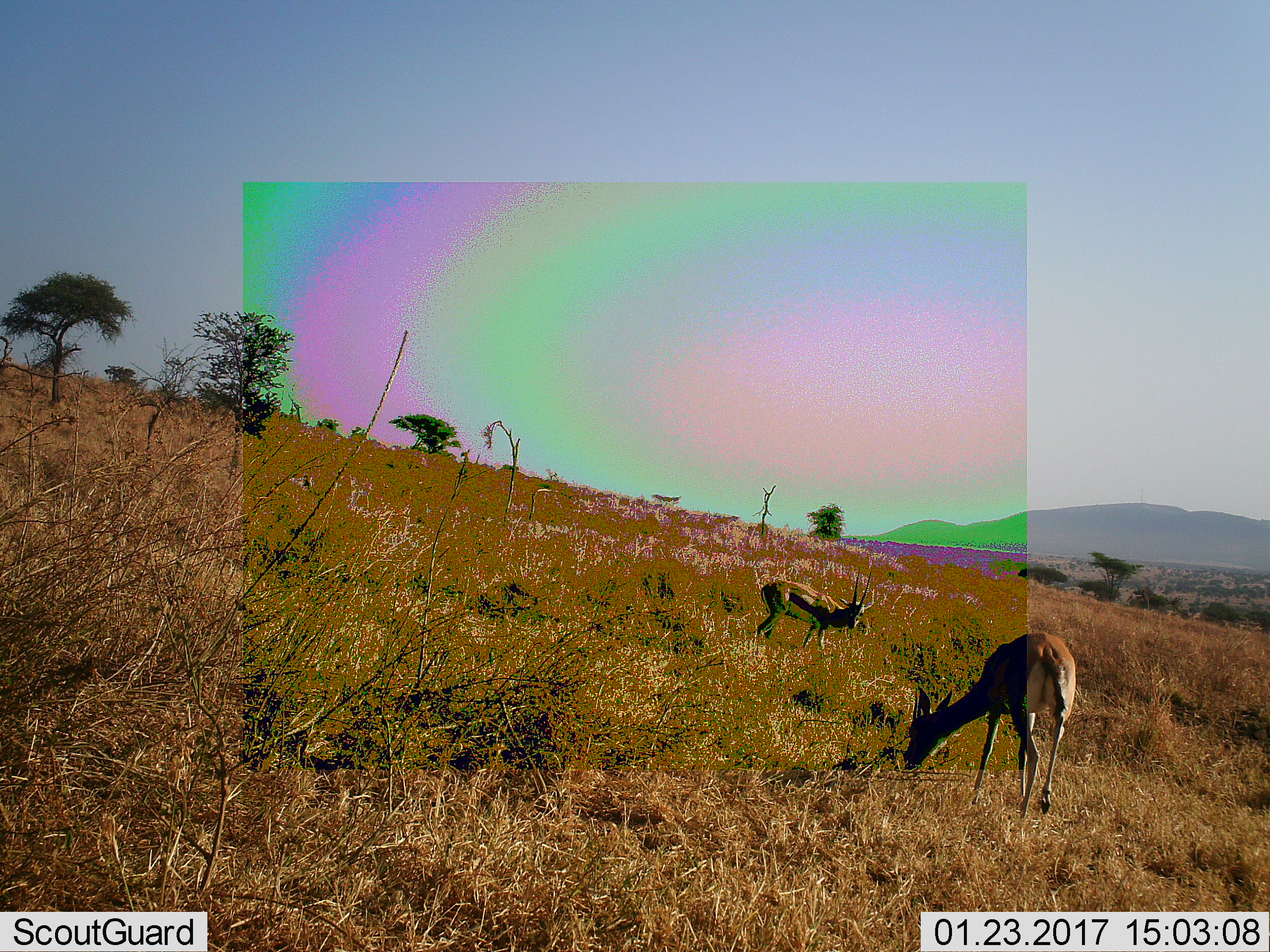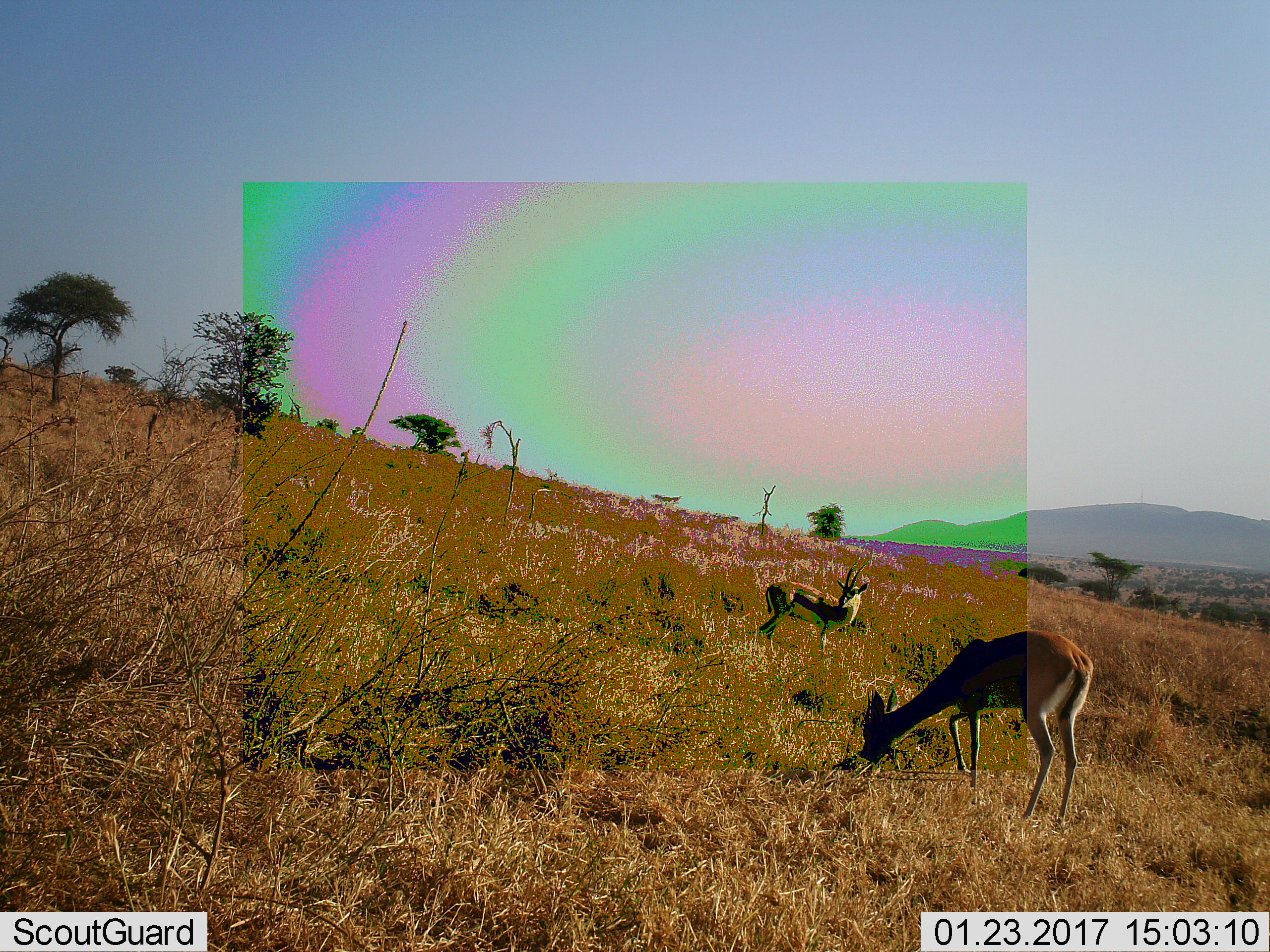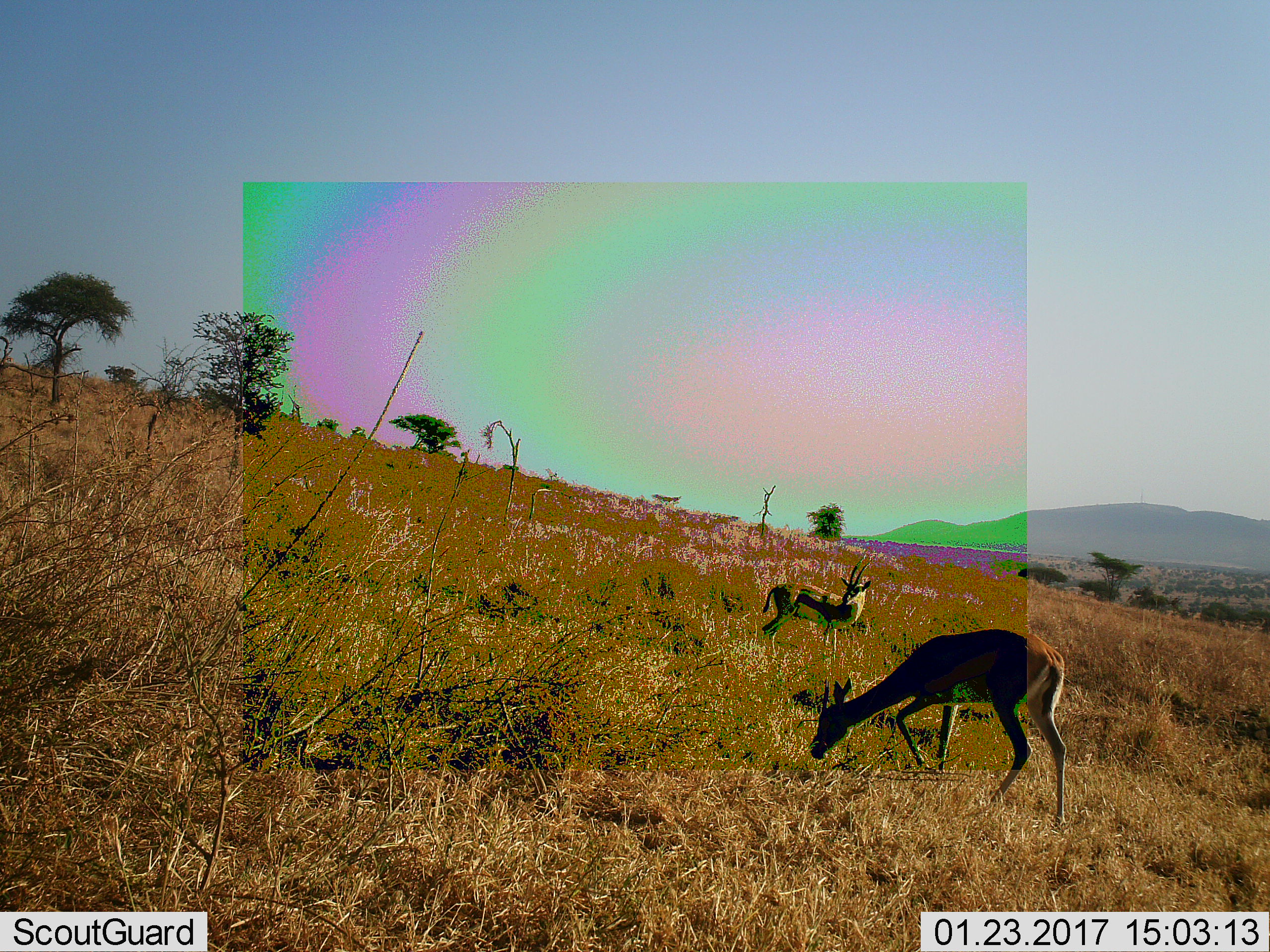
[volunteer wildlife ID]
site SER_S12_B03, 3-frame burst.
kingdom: Animalia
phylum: Chordata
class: Mammalia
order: Artiodactyla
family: Bovidae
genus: Eudorcas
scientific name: Eudorcas thomsonii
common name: thomson's gazelle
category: gazellethomsons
Gazellethomsons (thomson's gazelle) (Eudorcas thomsonii), count 2. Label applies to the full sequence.